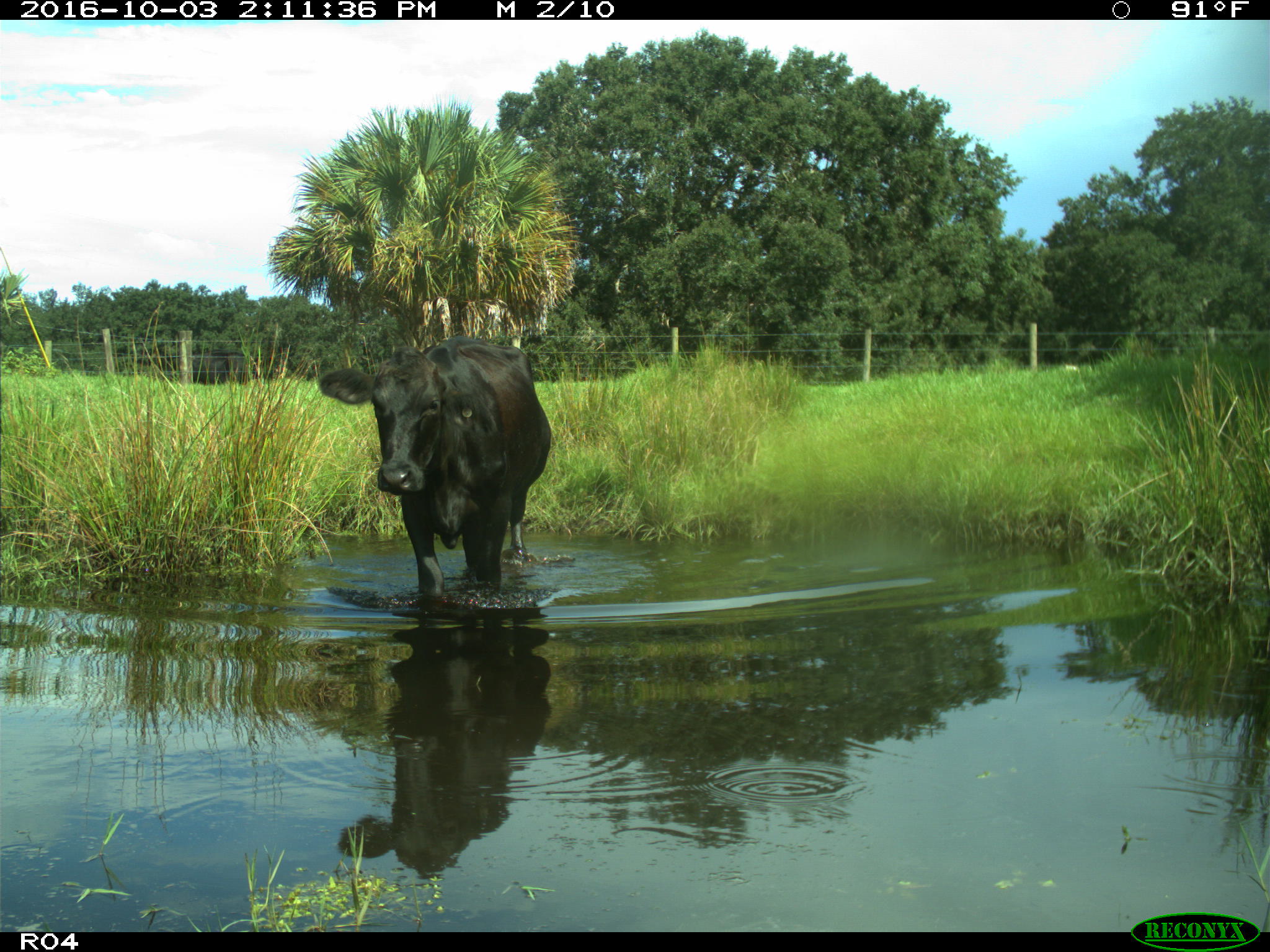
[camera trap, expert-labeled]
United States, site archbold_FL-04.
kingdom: Animalia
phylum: Chordata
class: Mammalia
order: Artiodactyla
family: Bovidae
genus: Bos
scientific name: Bos taurus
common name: domestic cow